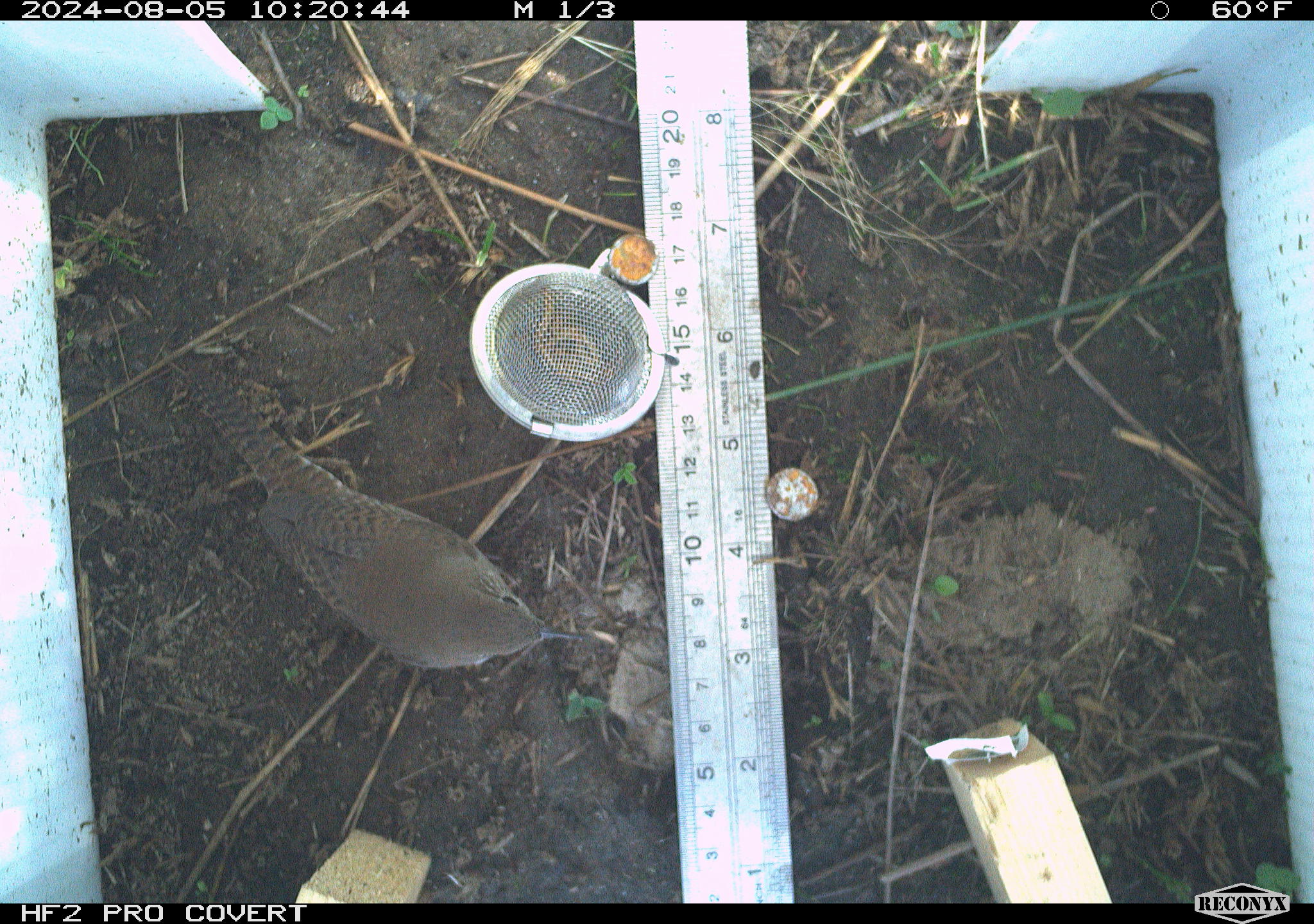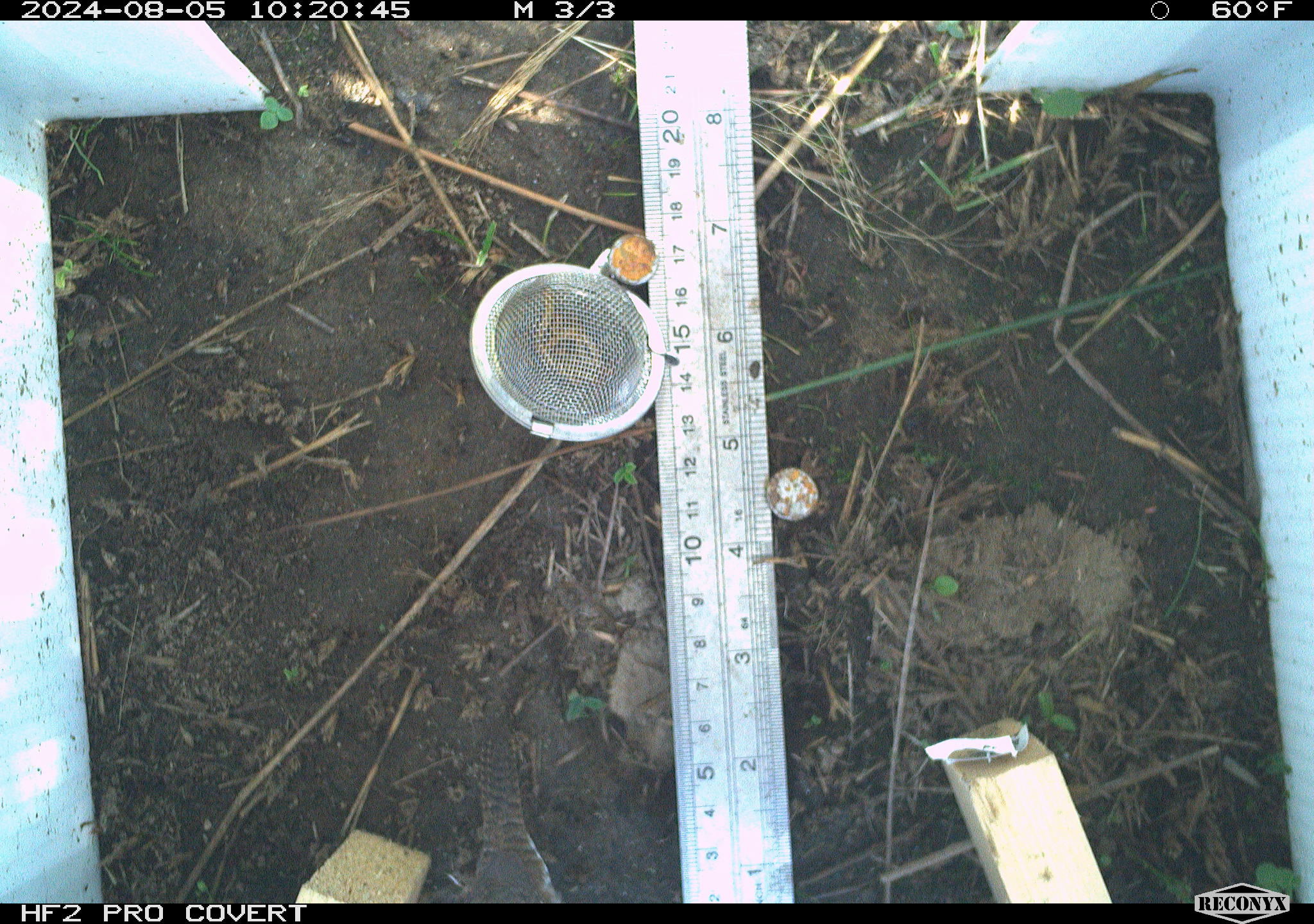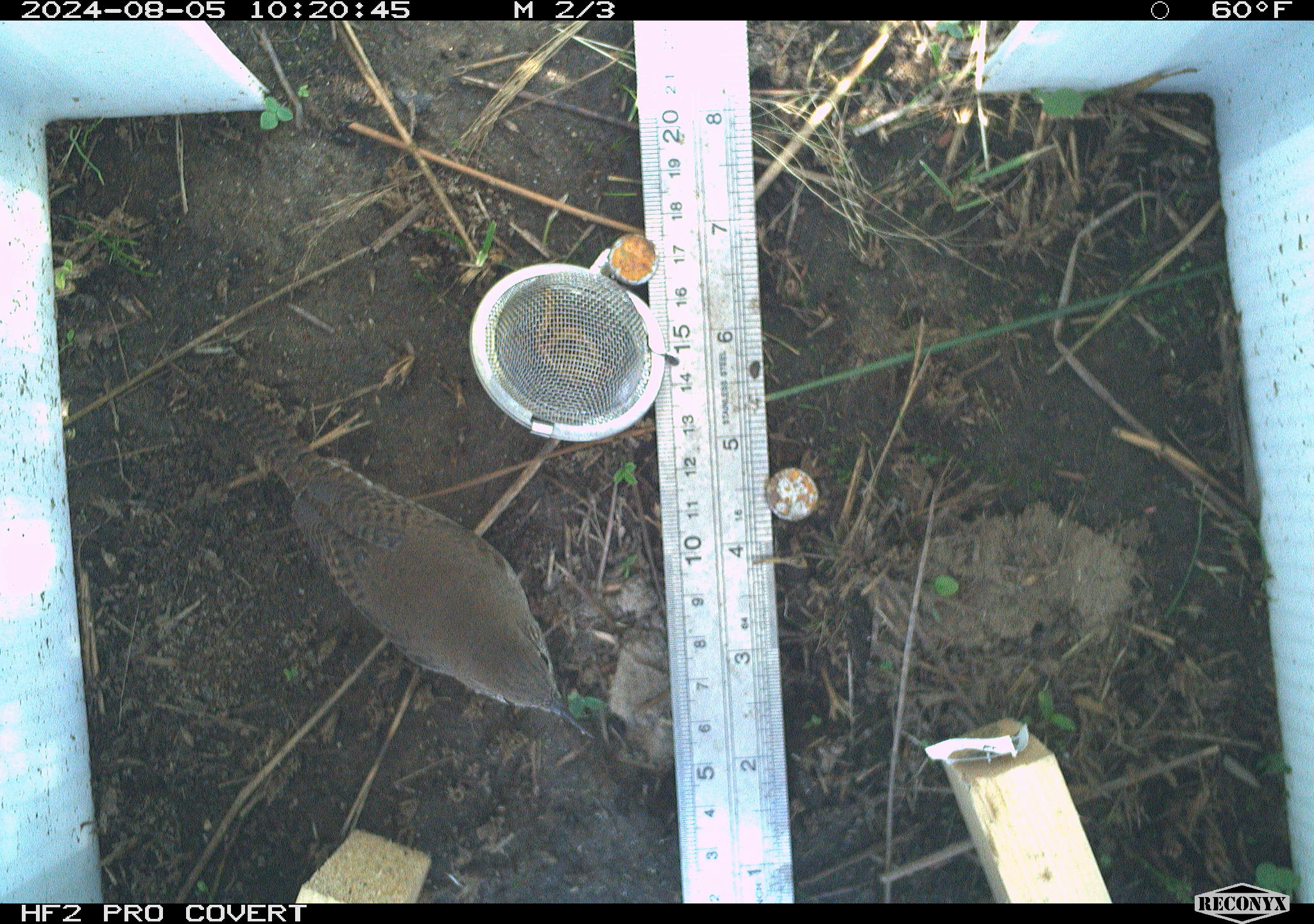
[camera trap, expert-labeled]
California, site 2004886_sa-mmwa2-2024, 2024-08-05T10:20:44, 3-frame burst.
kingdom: Animalia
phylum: Chordata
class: Aves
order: Passeriformes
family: Troglodytidae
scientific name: Troglodytidae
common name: wren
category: troglodytidae family